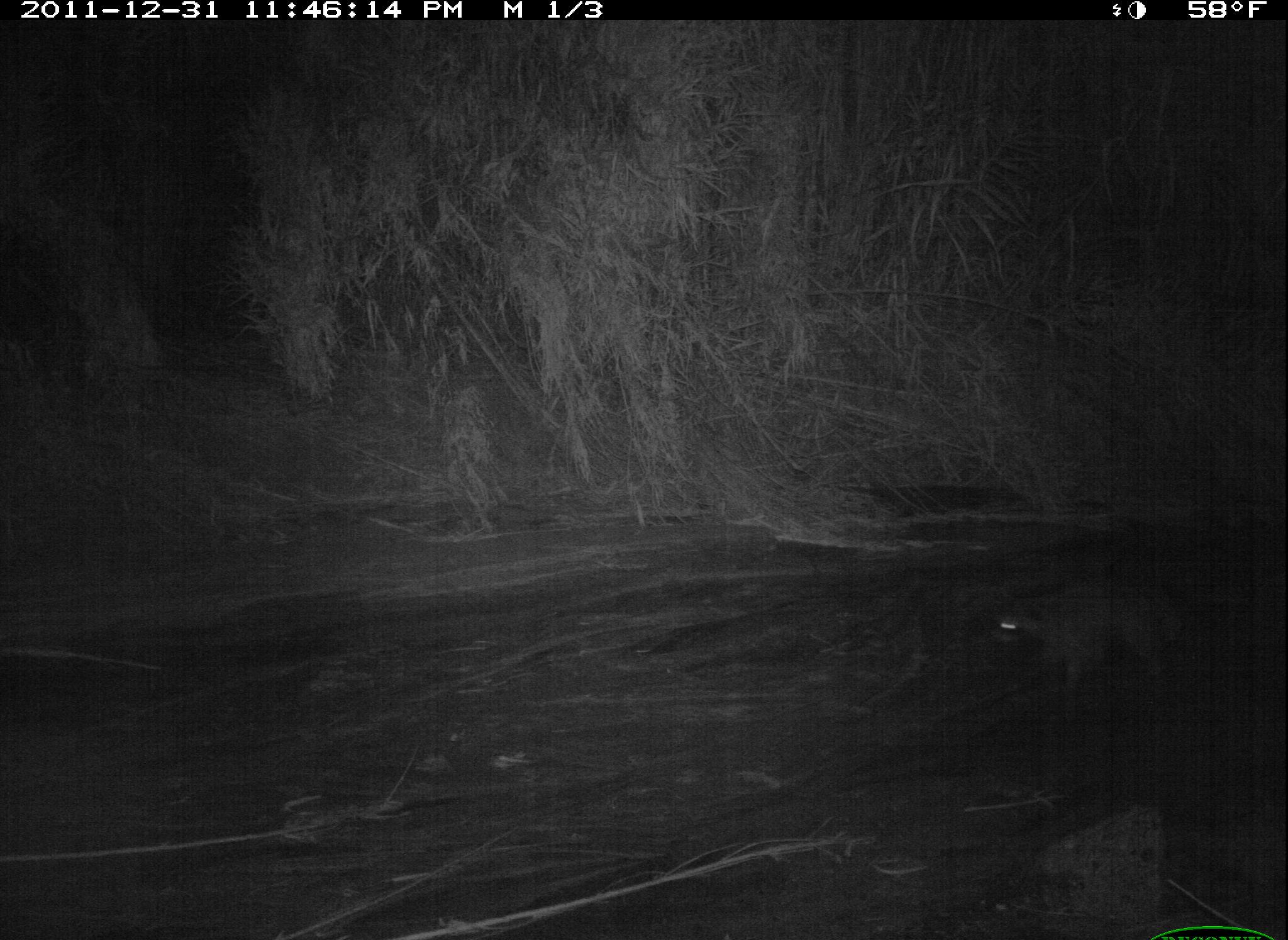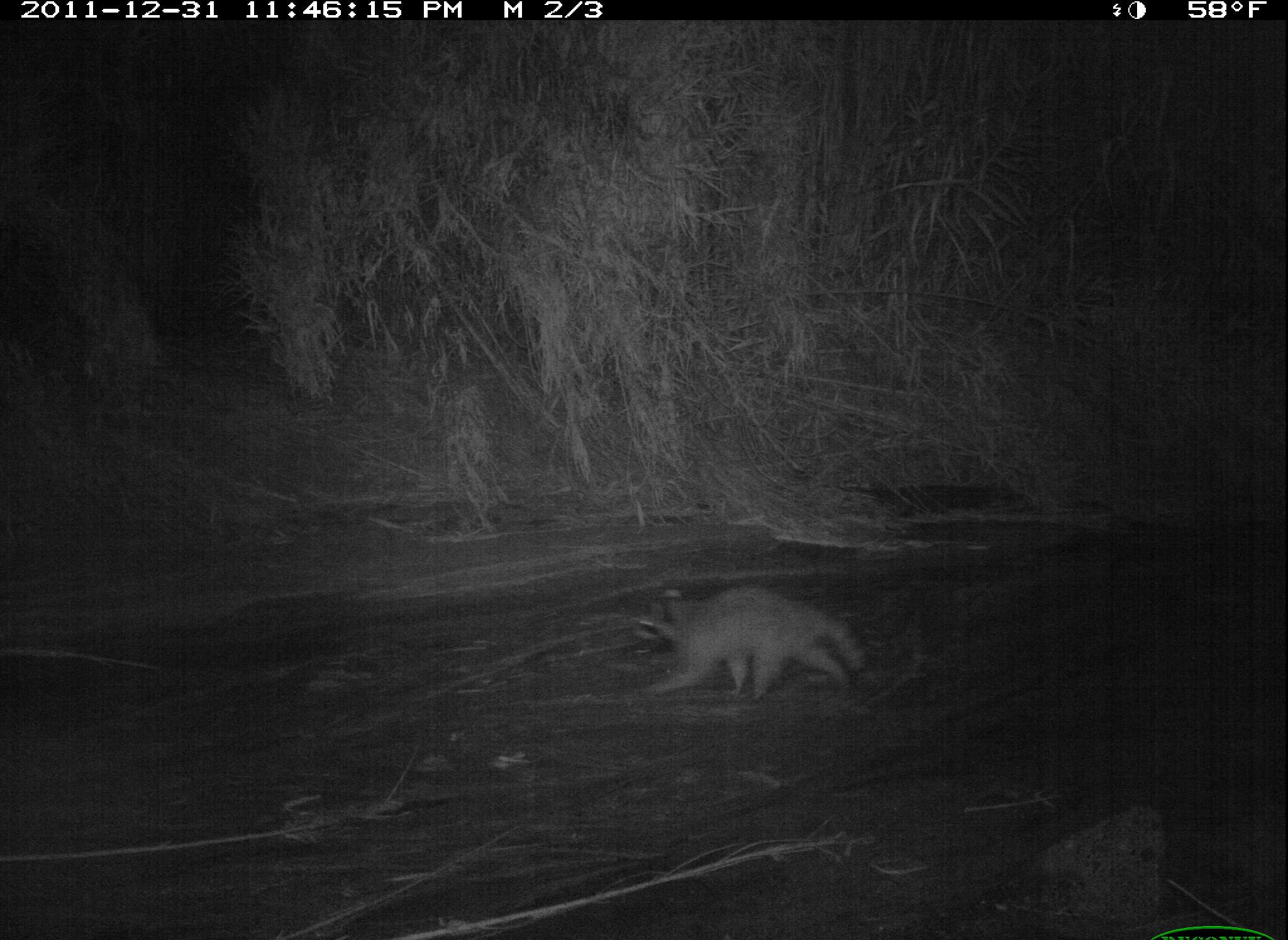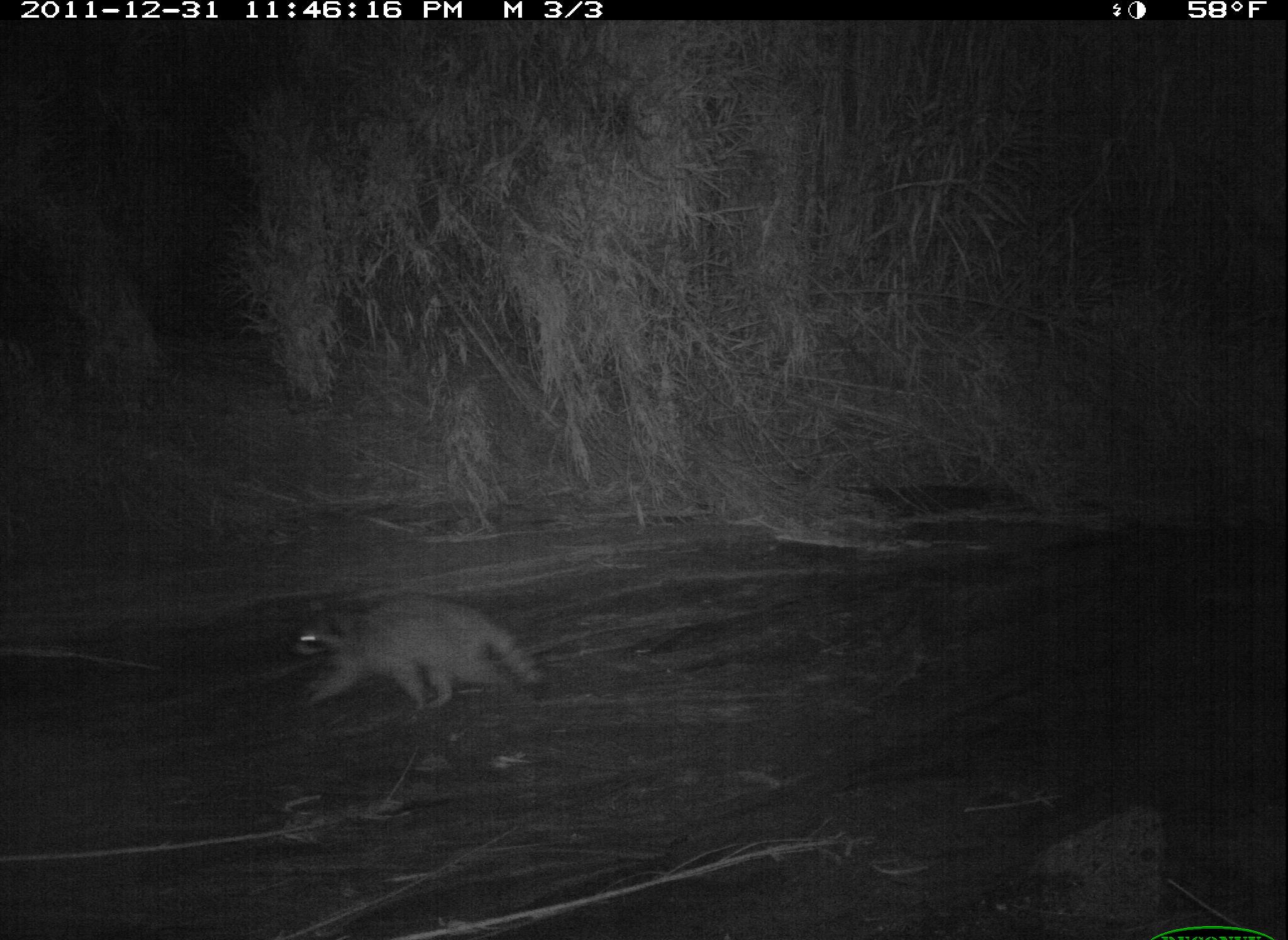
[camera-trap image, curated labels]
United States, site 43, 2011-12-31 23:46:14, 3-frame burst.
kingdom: Animalia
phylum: Chordata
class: Mammalia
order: Carnivora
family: Procyonidae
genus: Procyon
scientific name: Procyon lotor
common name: raccoon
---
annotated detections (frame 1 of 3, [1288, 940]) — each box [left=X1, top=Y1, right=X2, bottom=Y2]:
raccoon: [left=980, top=562, right=1212, bottom=707]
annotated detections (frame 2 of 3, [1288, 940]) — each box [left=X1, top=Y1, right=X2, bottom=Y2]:
raccoon: [left=628, top=573, right=882, bottom=702]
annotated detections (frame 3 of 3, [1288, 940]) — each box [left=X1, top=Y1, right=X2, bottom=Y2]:
raccoon: [left=269, top=580, right=568, bottom=720]